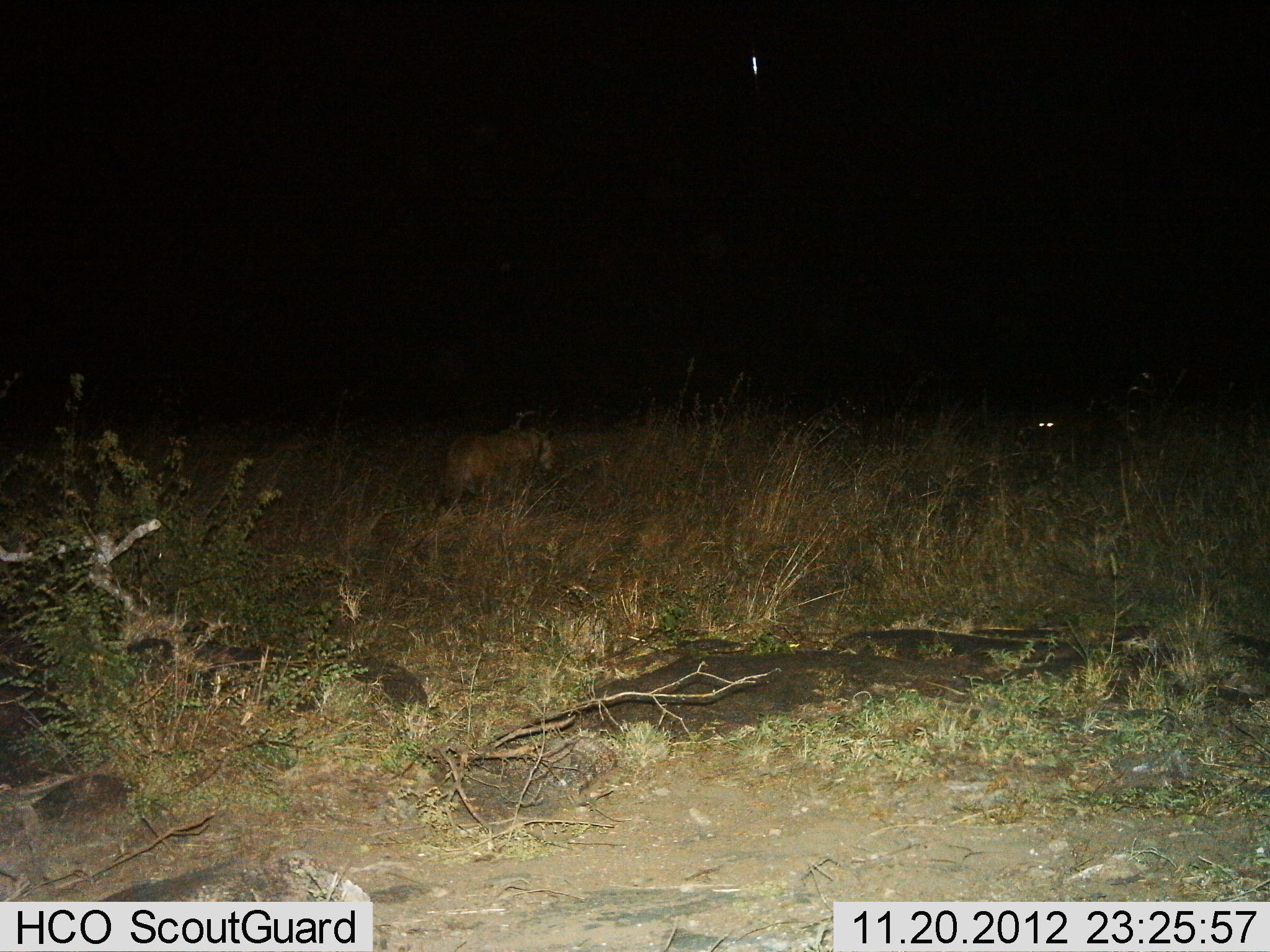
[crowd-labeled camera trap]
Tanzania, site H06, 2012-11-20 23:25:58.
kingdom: Animalia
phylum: Chordata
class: Mammalia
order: Carnivora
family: Felidae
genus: Panthera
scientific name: Panthera leo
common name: lion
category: lionfemale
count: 1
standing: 38%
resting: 0%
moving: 62%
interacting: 0%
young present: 0%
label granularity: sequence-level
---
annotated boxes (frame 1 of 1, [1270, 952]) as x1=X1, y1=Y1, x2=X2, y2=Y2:
animal: x1=438, y1=428, x2=559, y2=506; x1=1031, y1=416, x2=1068, y2=444